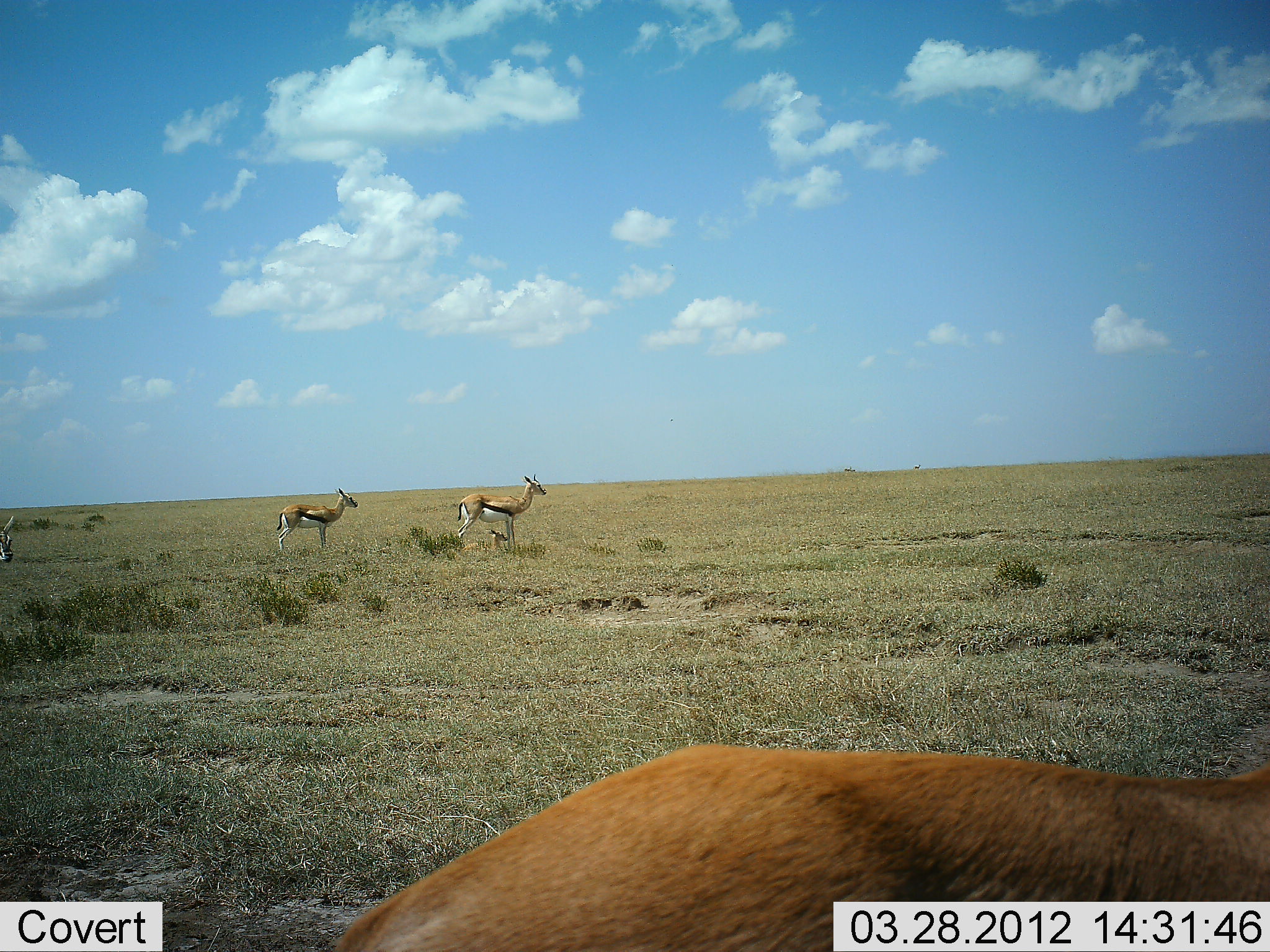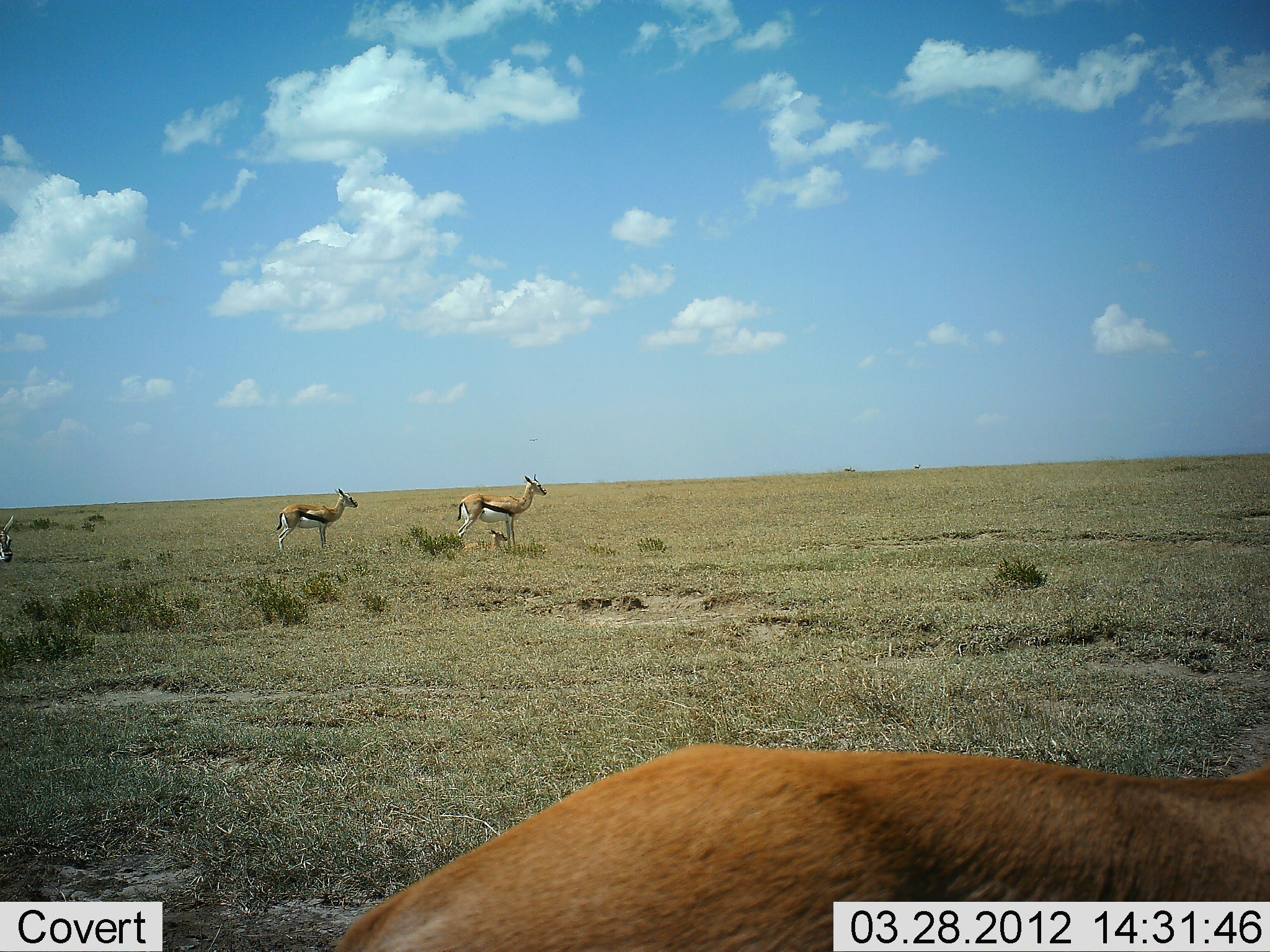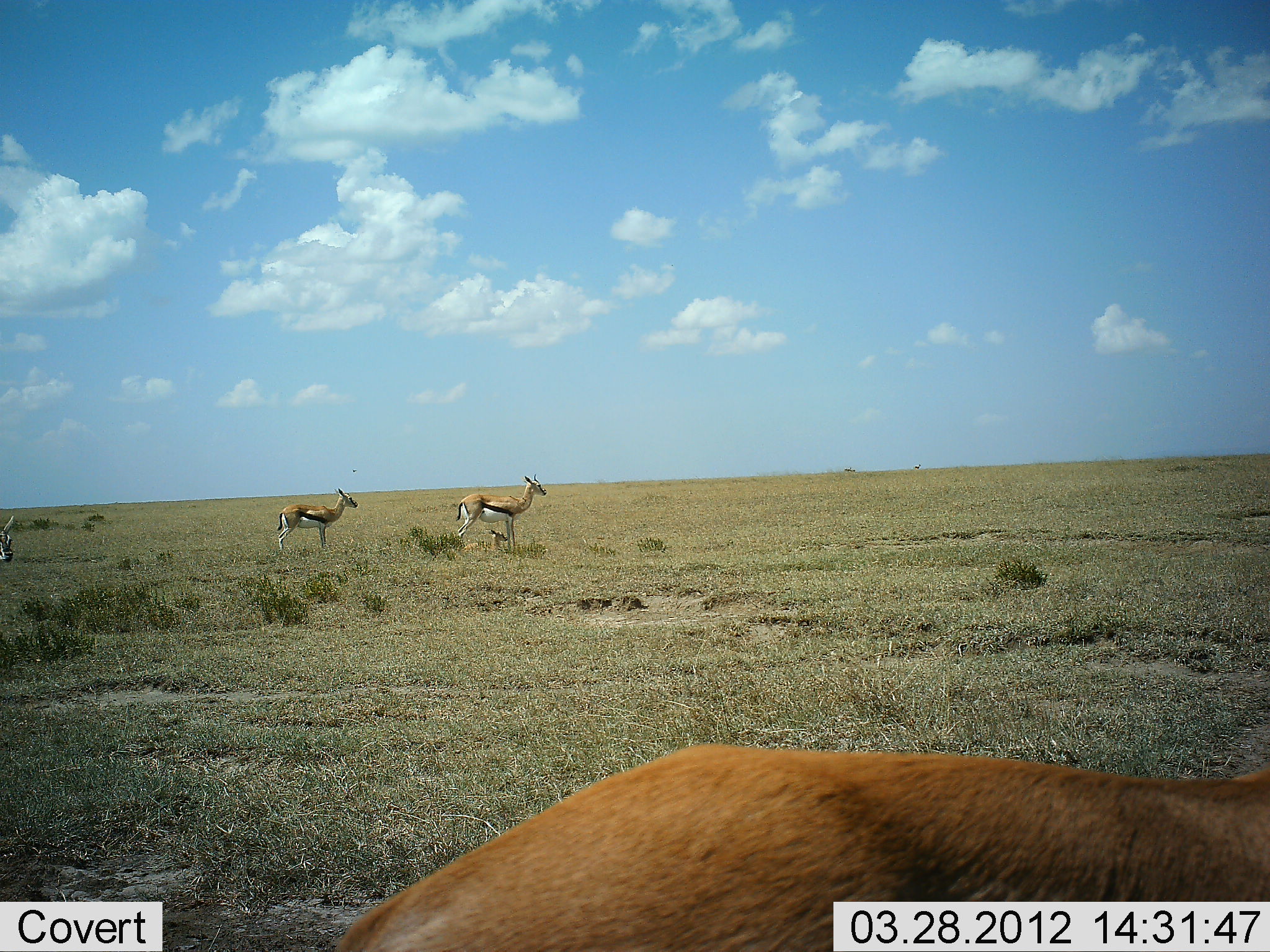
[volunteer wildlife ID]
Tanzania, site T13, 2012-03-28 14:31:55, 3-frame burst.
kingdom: Animalia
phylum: Chordata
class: Mammalia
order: Artiodactyla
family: Bovidae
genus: Eudorcas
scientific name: Eudorcas thomsonii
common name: thomson's gazelle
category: gazellethomsons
Gazellethomsons (thomson's gazelle) (Eudorcas thomsonii), count 3. Behavior (volunteer vote fractions): standing 95%, resting 27%, moving 0%, interacting 0%. Young present (vote fraction): 5%. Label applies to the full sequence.